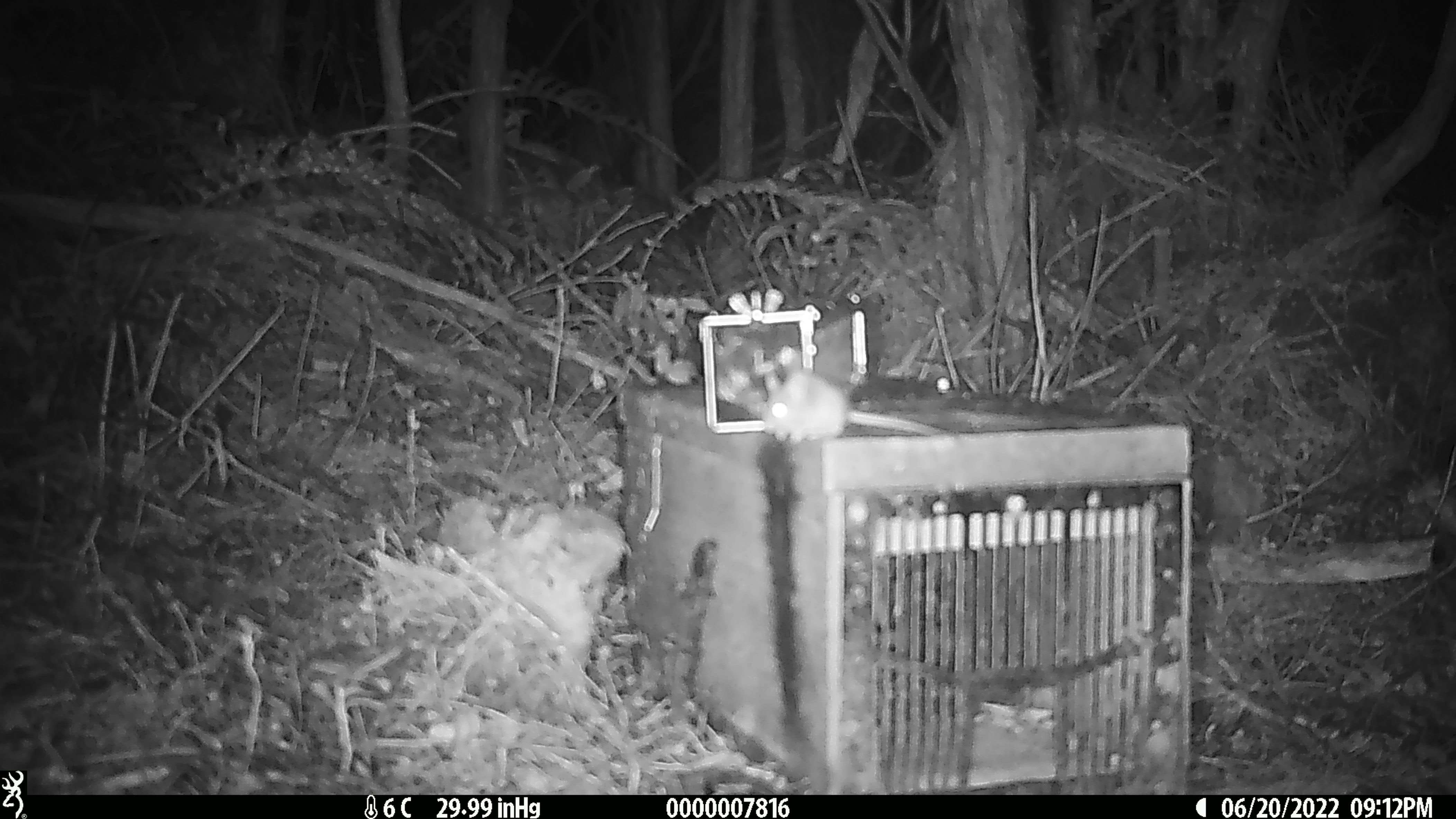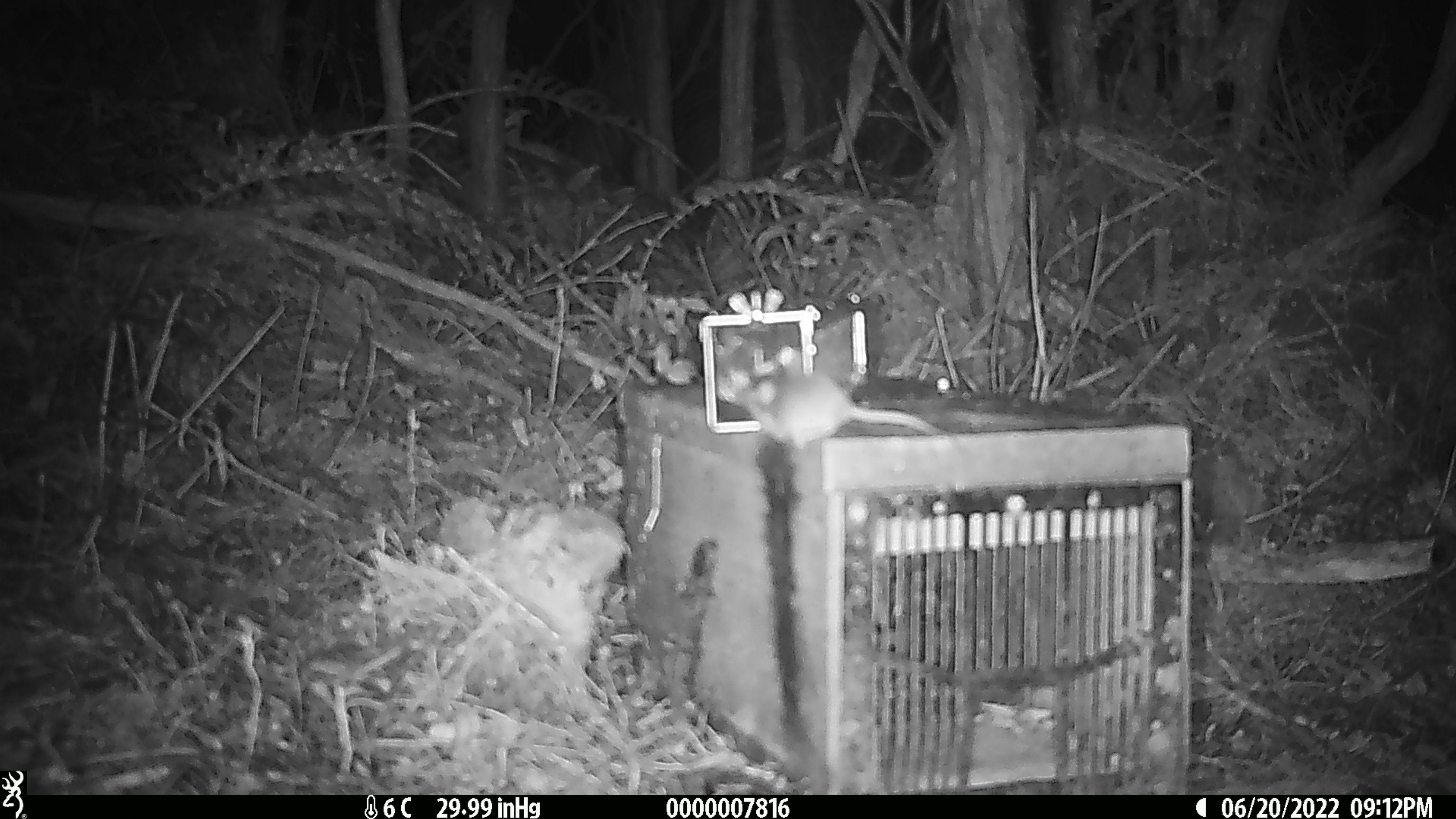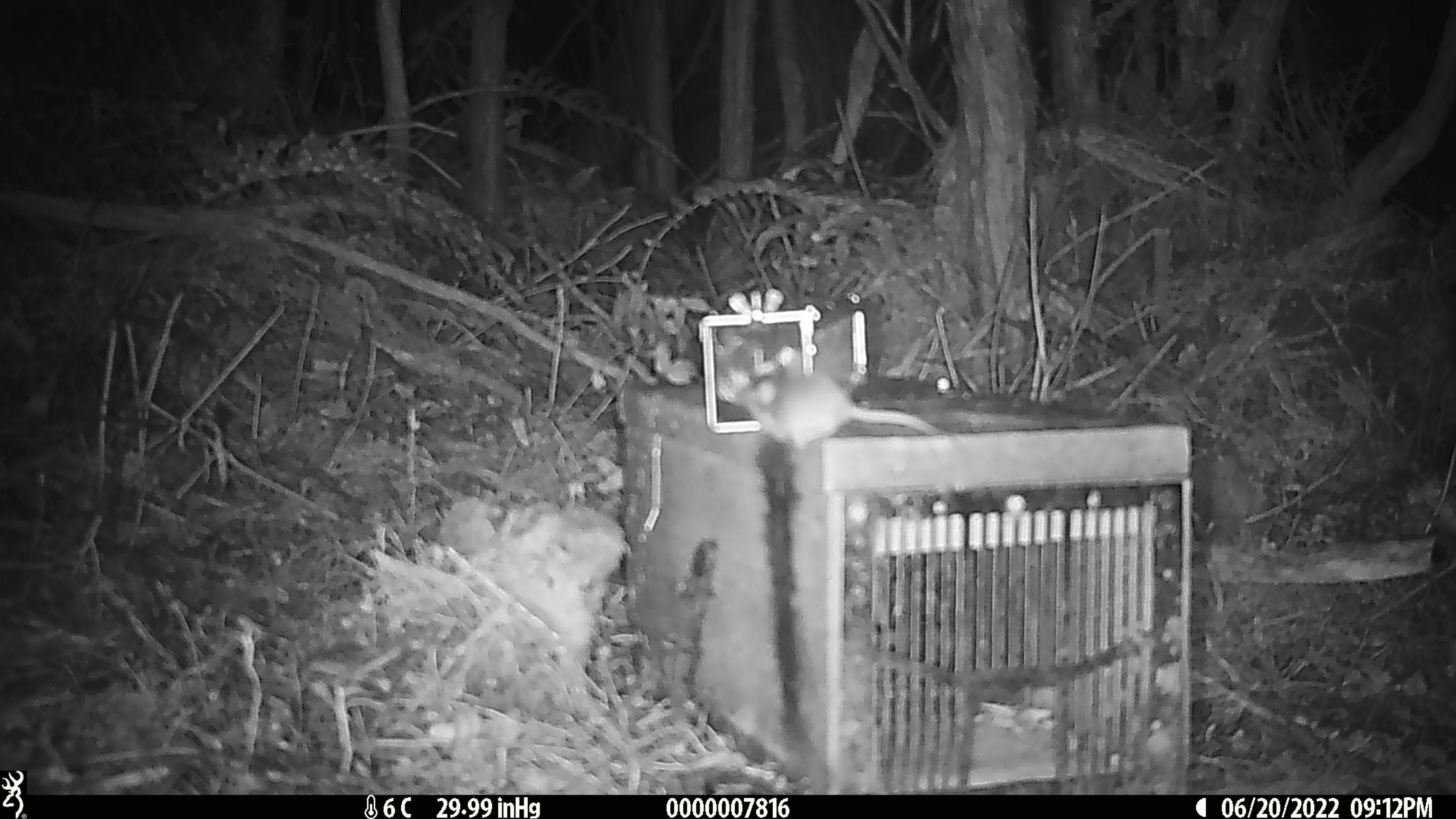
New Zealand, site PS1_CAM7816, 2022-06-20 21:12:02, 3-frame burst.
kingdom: Animalia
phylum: Chordata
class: Mammalia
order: Rodentia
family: Muridae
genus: Mus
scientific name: Mus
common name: mouse